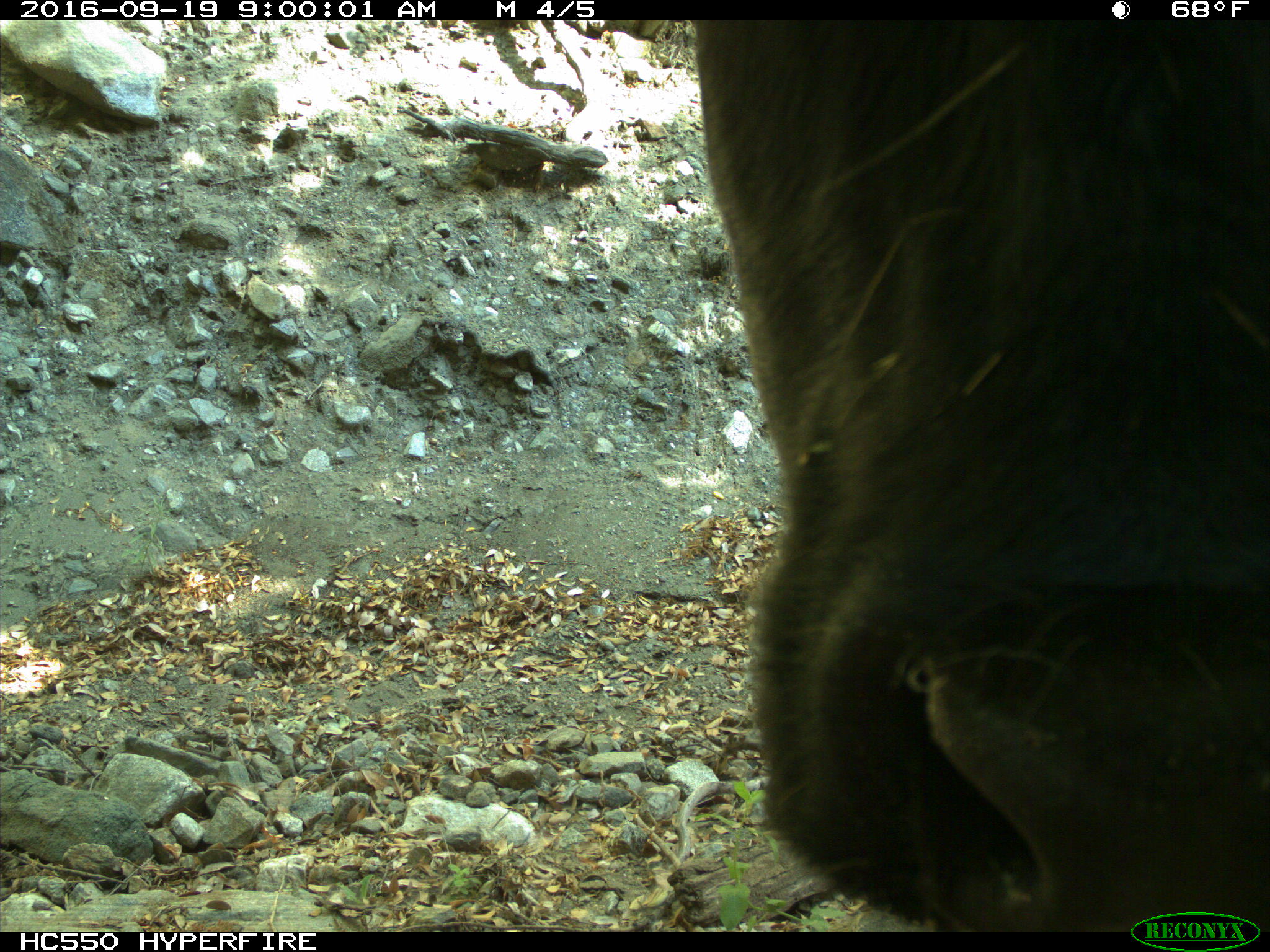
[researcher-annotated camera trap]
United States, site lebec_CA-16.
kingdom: Animalia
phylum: Chordata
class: Mammalia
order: Artiodactyla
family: Bovidae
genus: Bos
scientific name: Bos taurus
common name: domestic cow